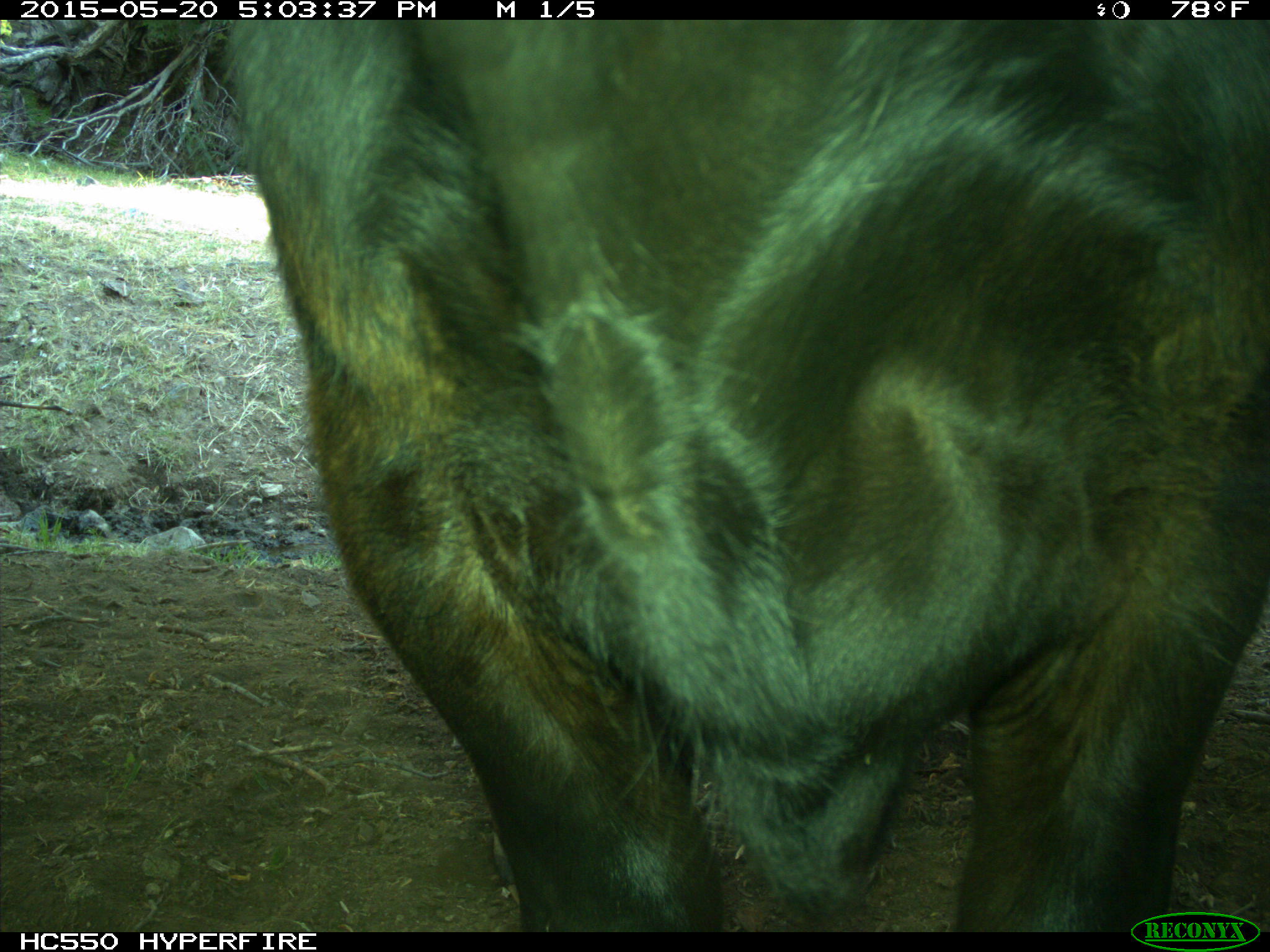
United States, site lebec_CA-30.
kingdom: Animalia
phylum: Chordata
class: Mammalia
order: Artiodactyla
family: Bovidae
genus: Bos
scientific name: Bos taurus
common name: domestic cow